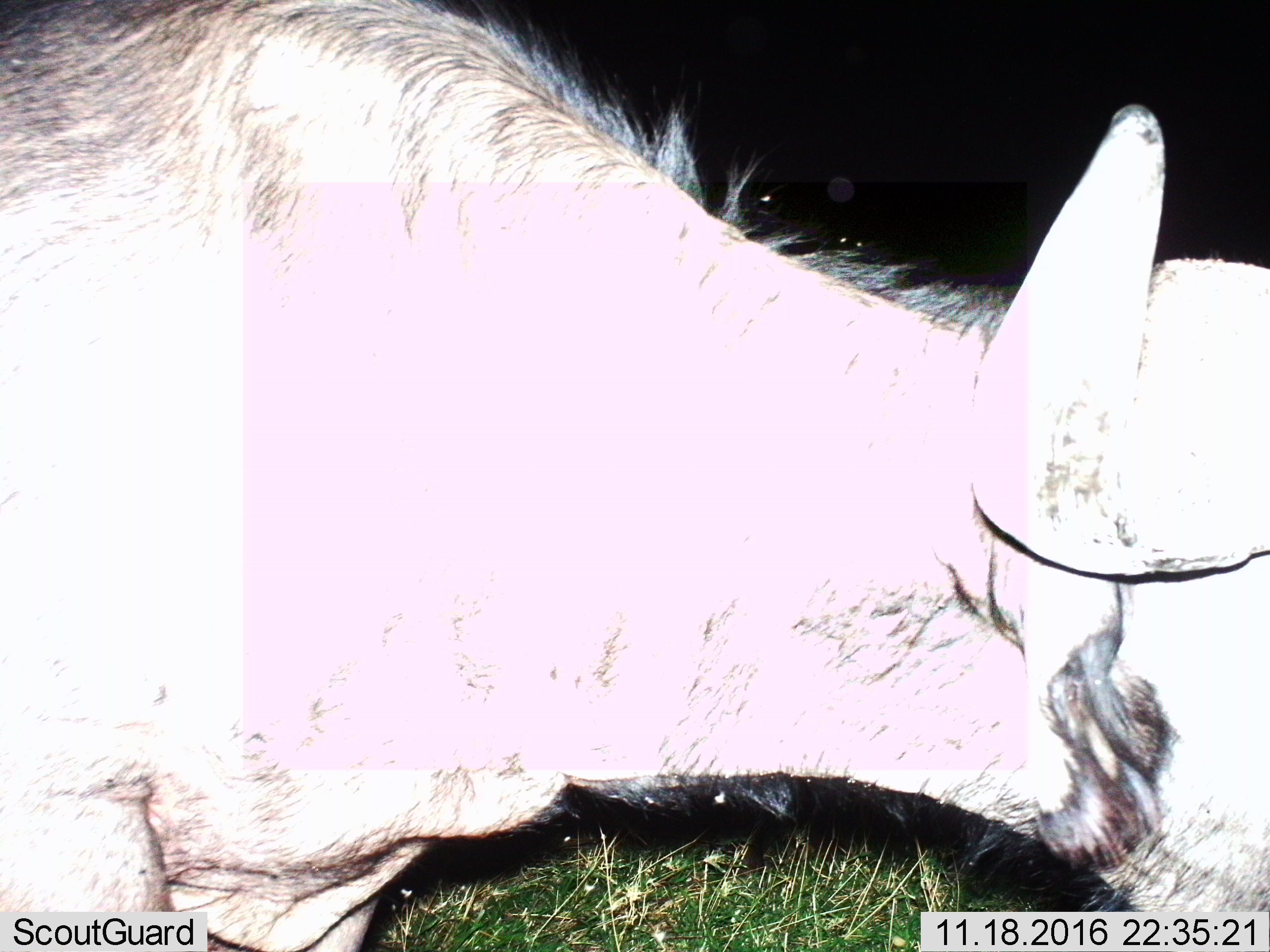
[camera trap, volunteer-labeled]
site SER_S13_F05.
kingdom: Animalia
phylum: Chordata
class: Mammalia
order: Artiodactyla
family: Bovidae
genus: Syncerus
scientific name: Syncerus caffer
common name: african buffalo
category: buffalo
Buffalo (african buffalo) (Syncerus caffer), count 1. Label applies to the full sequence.